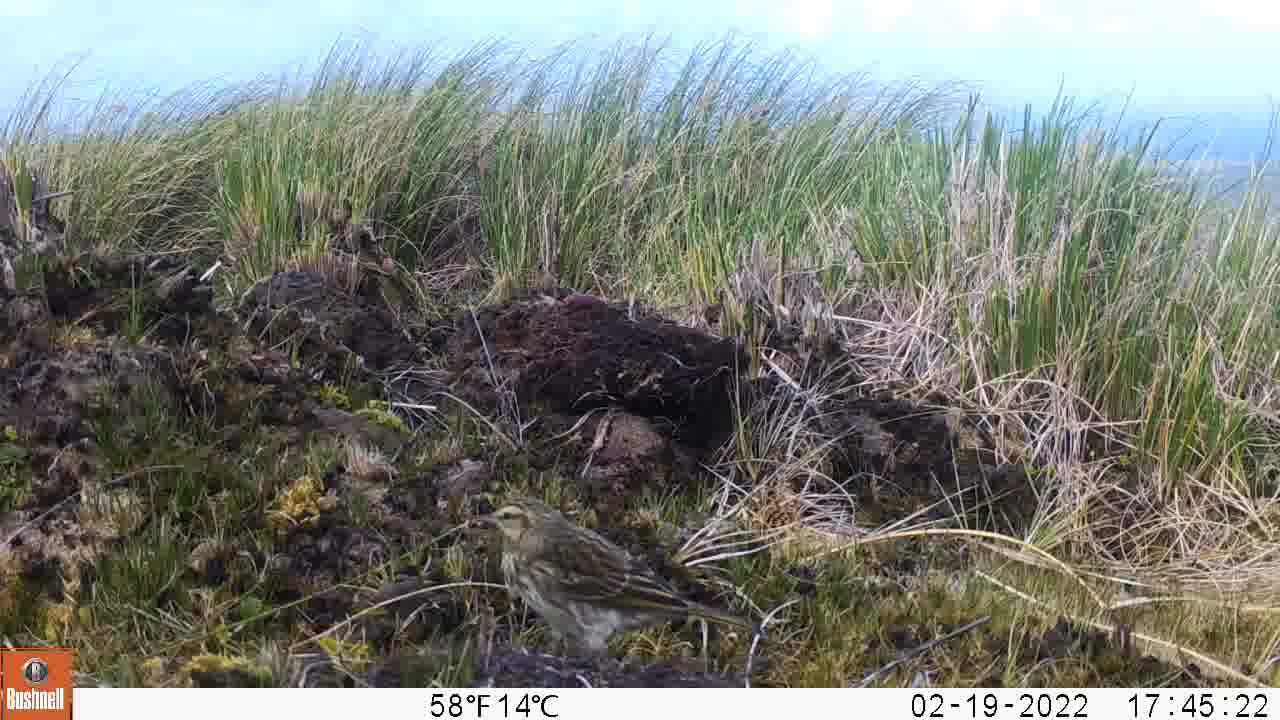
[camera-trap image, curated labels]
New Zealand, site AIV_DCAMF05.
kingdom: Animalia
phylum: Chordata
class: Aves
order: Passeriformes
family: Motacillidae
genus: Anthus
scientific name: Anthus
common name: pipit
Pipit (Anthus).